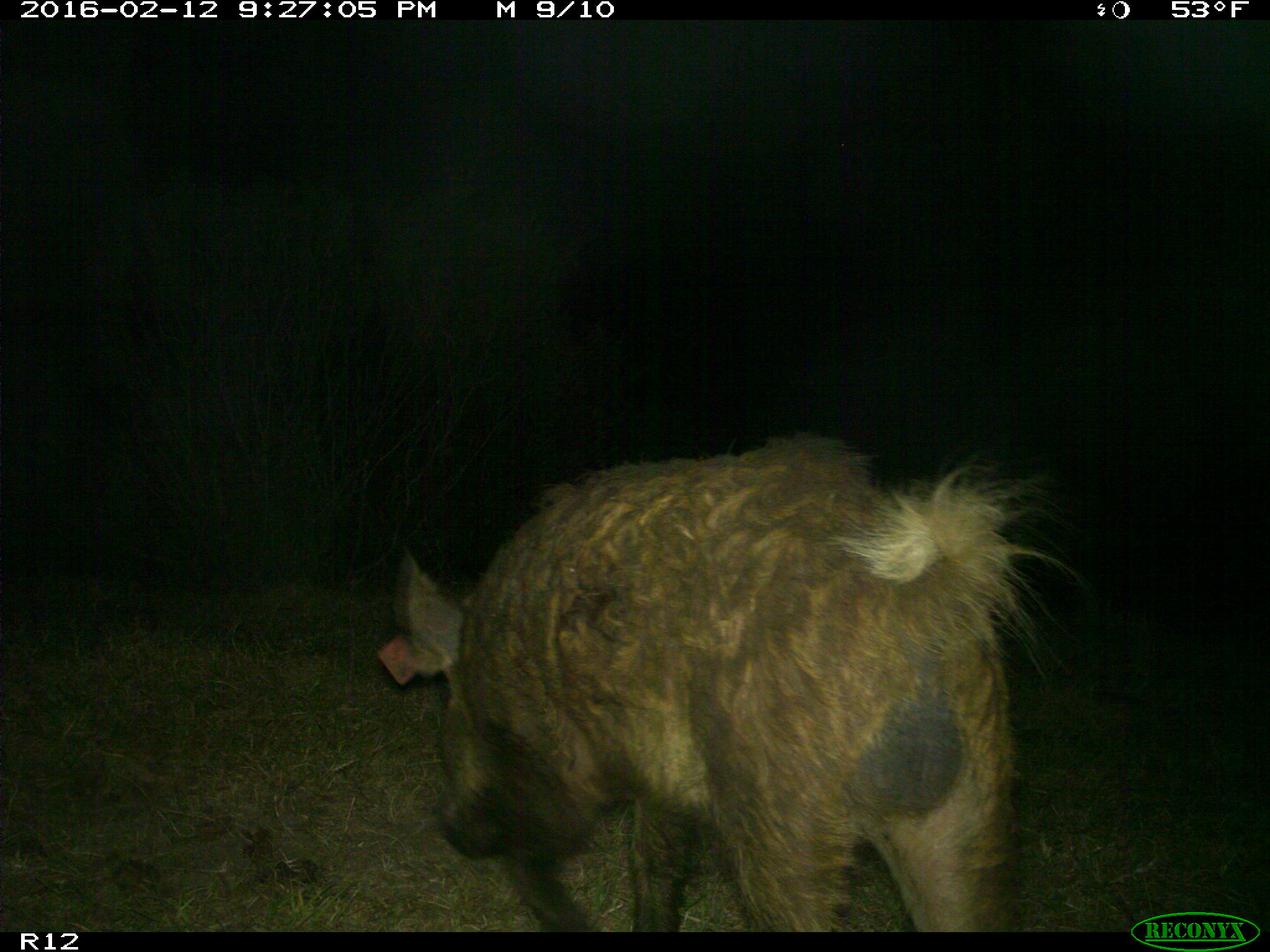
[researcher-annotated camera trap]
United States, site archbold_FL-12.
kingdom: Animalia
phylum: Chordata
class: Mammalia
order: Artiodactyla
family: Suidae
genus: Sus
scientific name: Sus scrofa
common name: wild boar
Sus scrofa (wild boar).